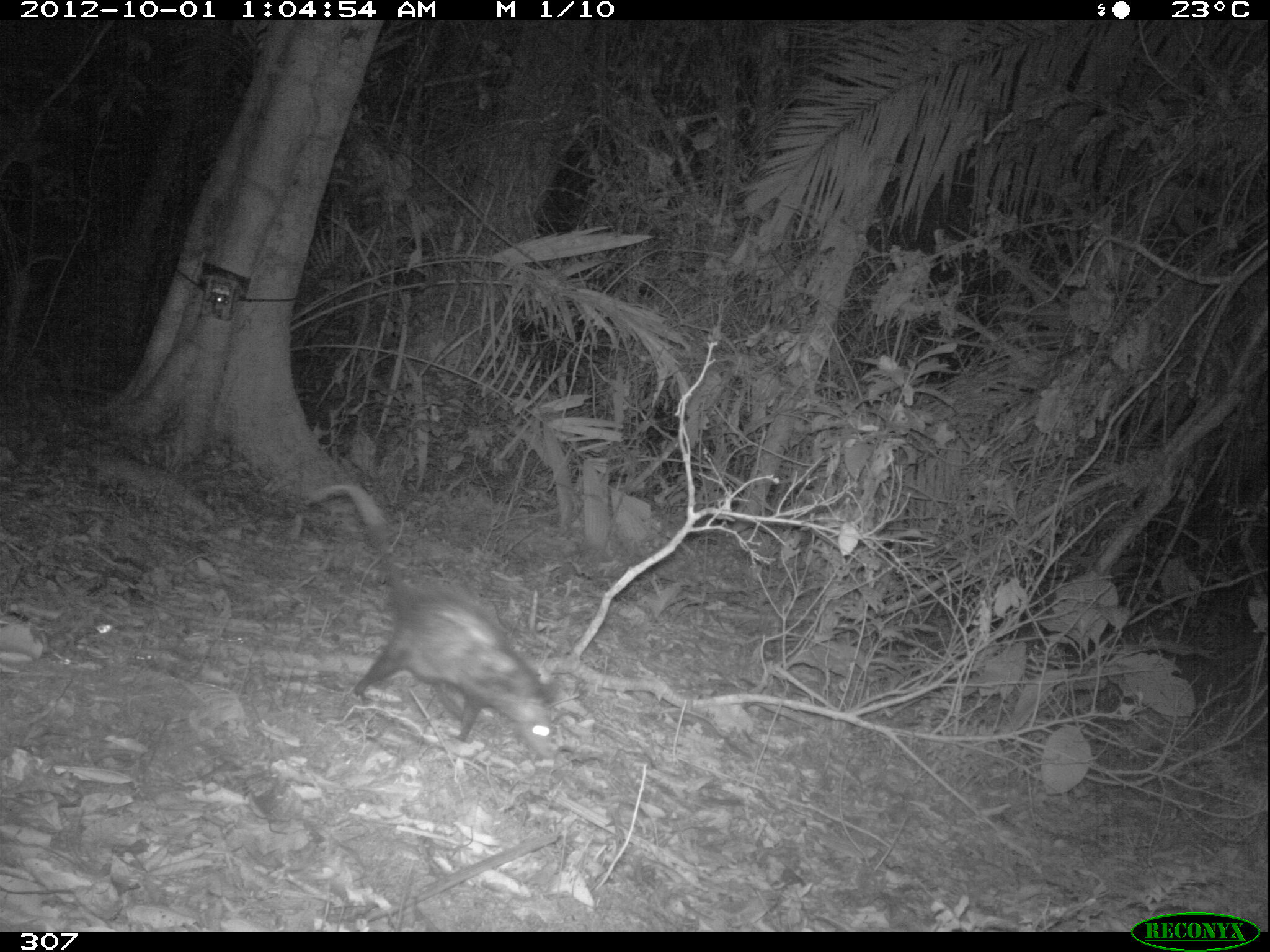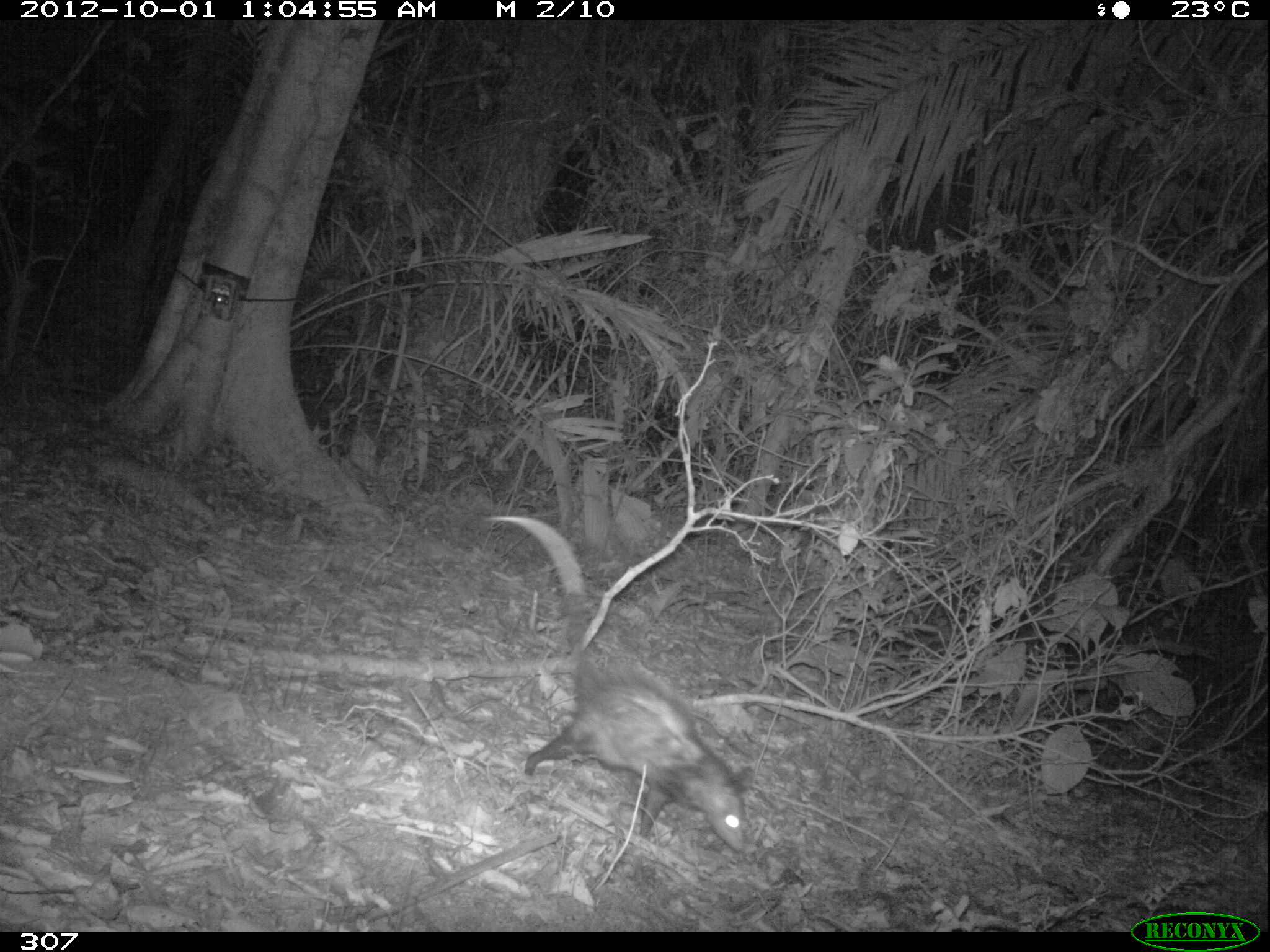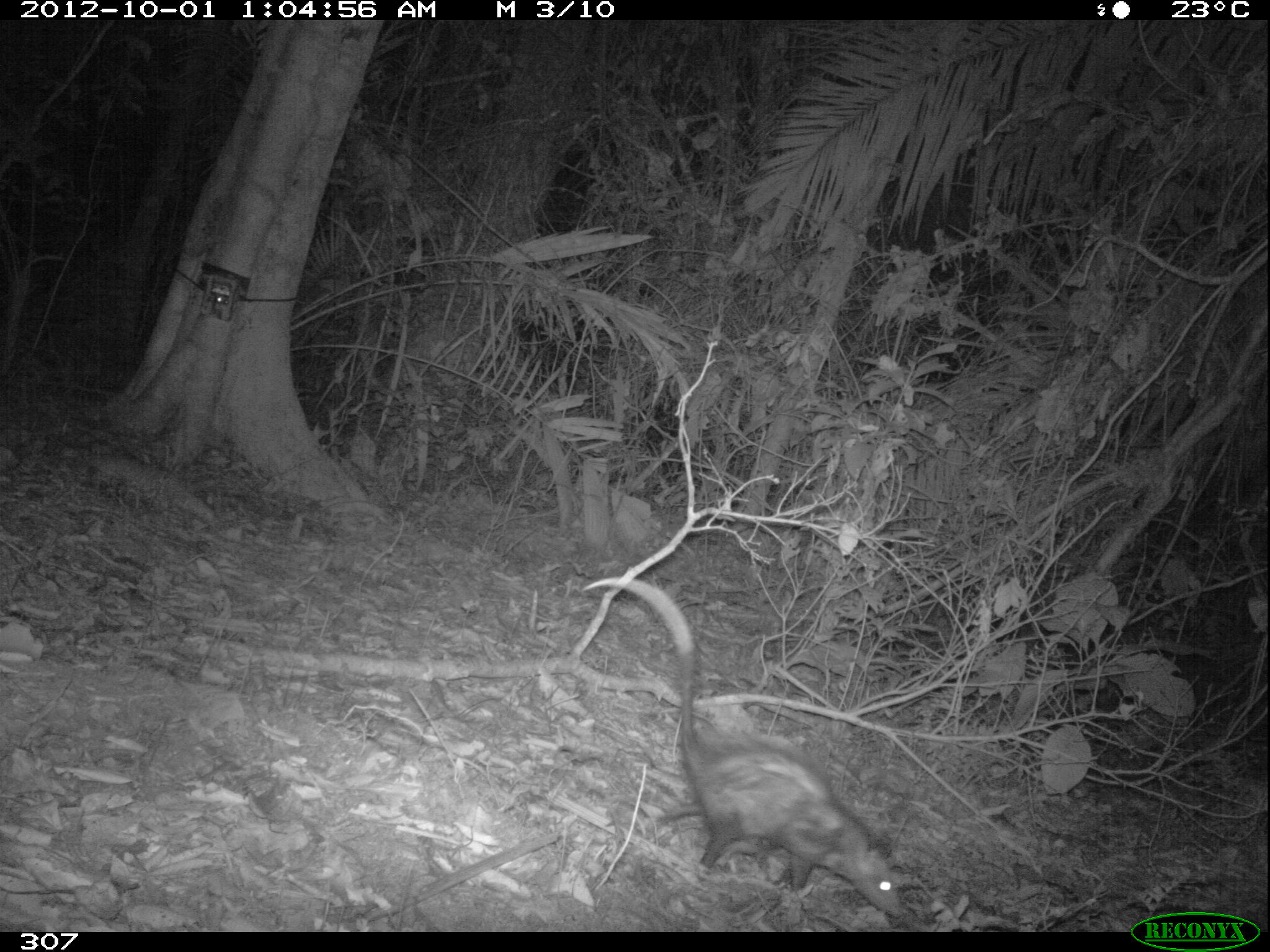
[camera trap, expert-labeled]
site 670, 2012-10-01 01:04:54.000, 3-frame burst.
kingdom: Animalia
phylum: Chordata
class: Mammalia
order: Didelphimorphia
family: Didelphidae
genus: Didelphis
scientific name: Didelphis marsupialis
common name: southern opossum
Didelphis marsupialis (southern opossum).